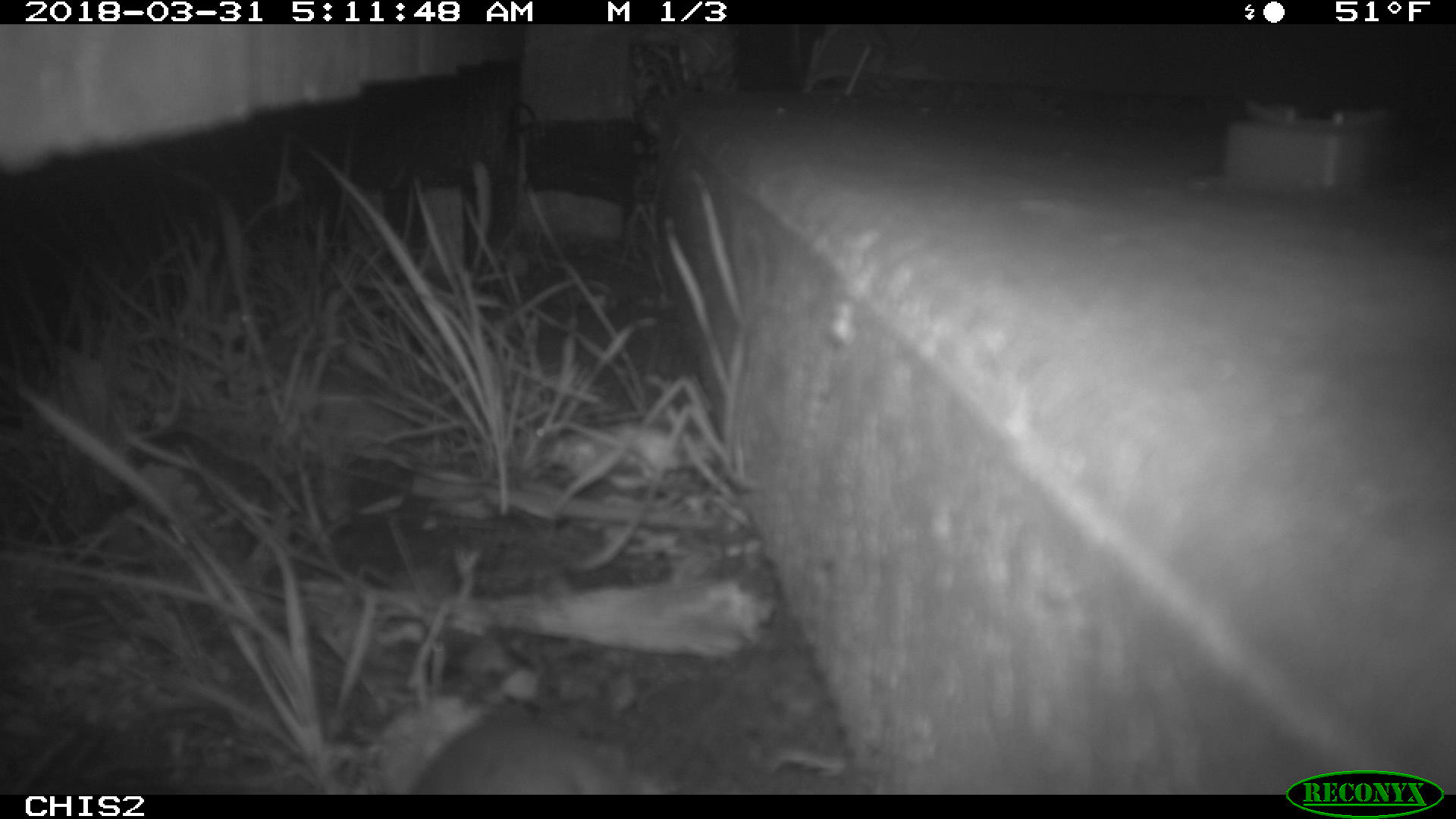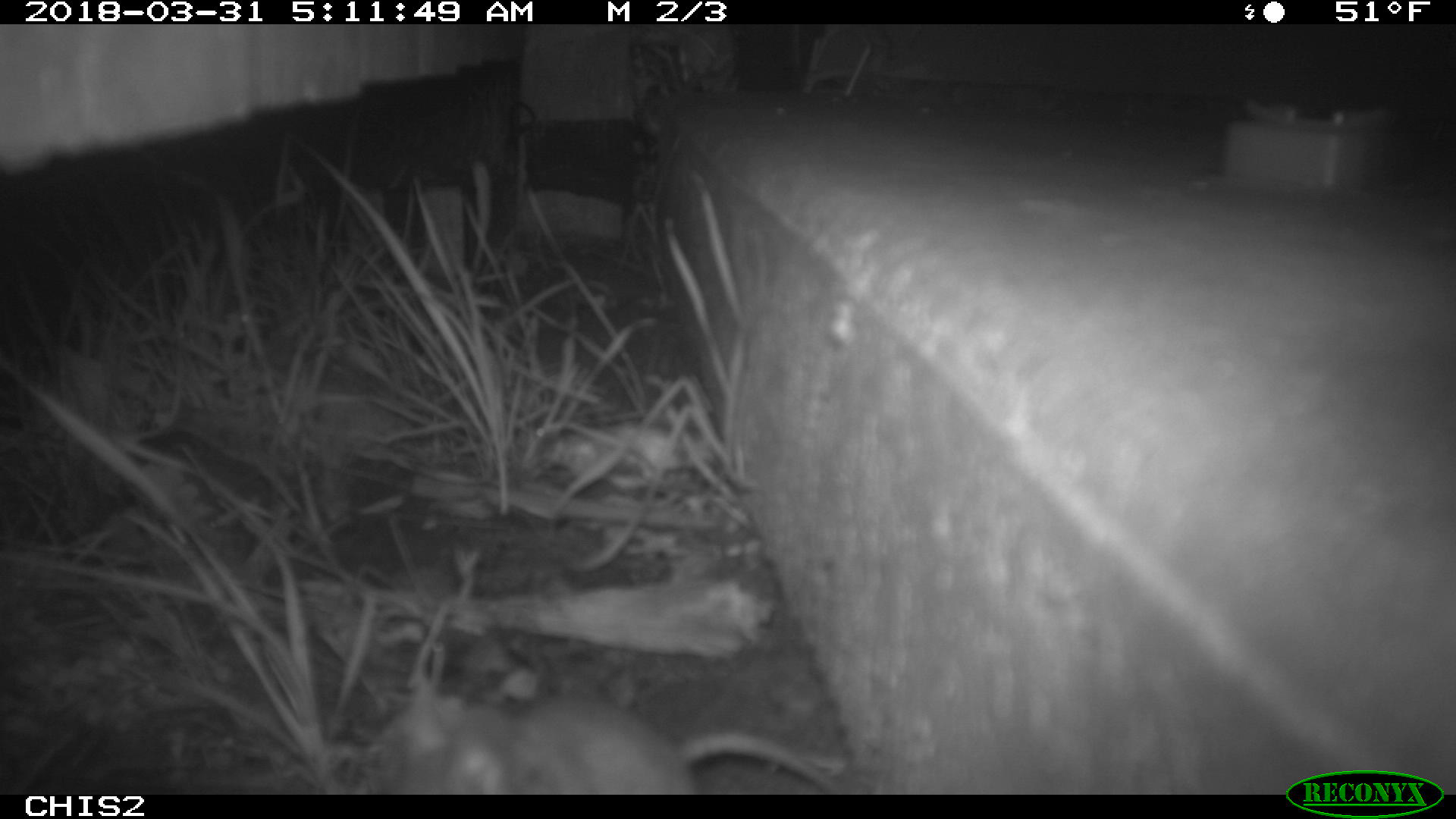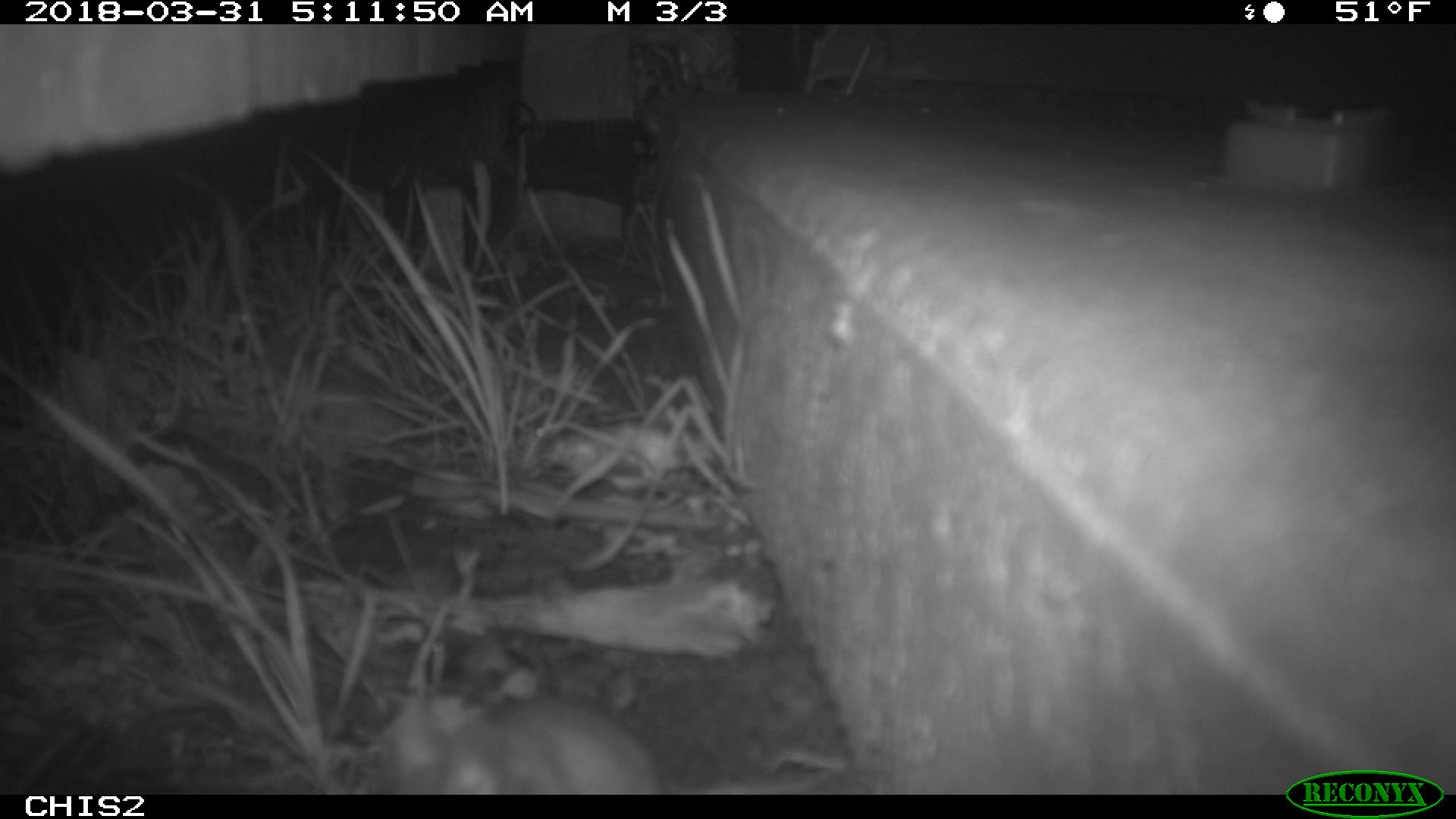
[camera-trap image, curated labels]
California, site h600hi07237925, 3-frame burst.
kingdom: Animalia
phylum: Chordata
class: Mammalia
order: Rodentia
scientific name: Rodentia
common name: rodent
Rodent (Rodentia).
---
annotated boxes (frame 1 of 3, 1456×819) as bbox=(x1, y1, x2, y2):
rodent: bbox=(415, 706, 630, 794)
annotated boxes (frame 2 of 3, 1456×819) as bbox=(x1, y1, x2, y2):
rodent: bbox=(394, 673, 845, 793)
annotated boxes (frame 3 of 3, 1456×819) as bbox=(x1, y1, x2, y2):
rodent: bbox=(386, 695, 662, 794)